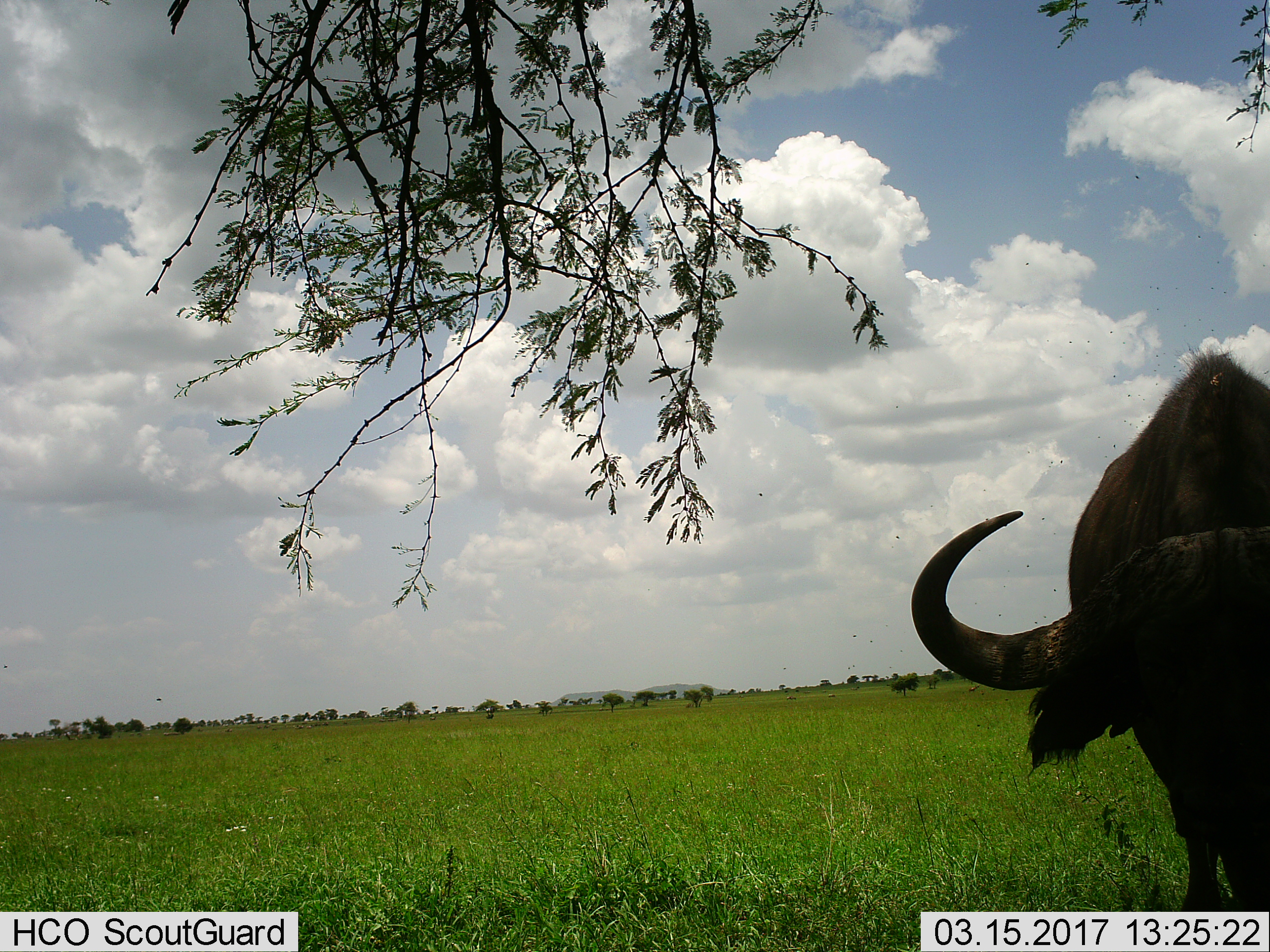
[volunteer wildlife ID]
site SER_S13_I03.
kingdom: Animalia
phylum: Chordata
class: Mammalia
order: Artiodactyla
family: Bovidae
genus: Syncerus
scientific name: Syncerus caffer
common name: african buffalo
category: buffalo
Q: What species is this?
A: Buffalo (african buffalo) (Syncerus caffer).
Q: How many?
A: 1.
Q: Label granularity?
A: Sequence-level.